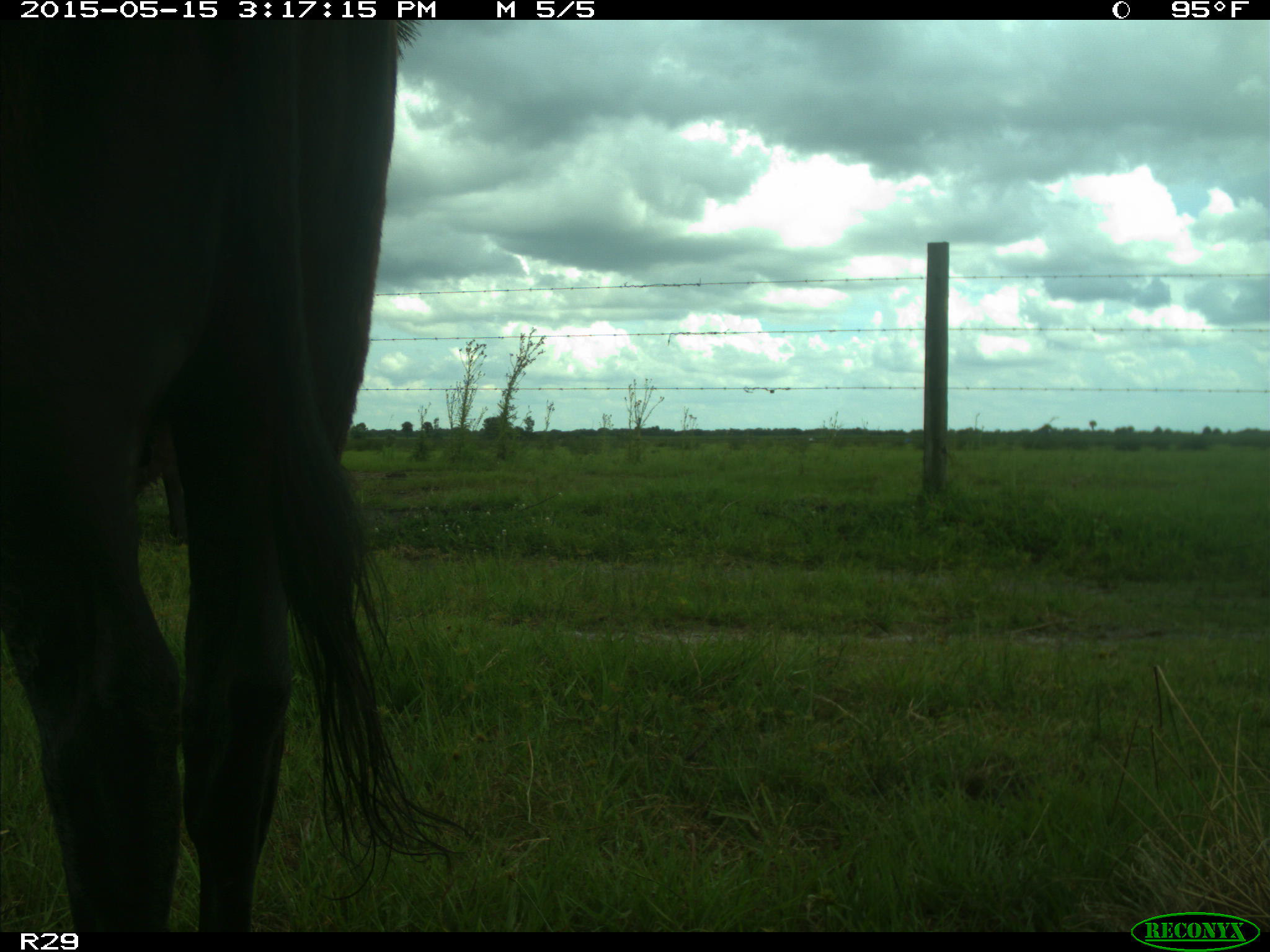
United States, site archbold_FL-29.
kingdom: Animalia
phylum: Chordata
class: Mammalia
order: Artiodactyla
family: Bovidae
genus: Bos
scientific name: Bos taurus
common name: domestic cow